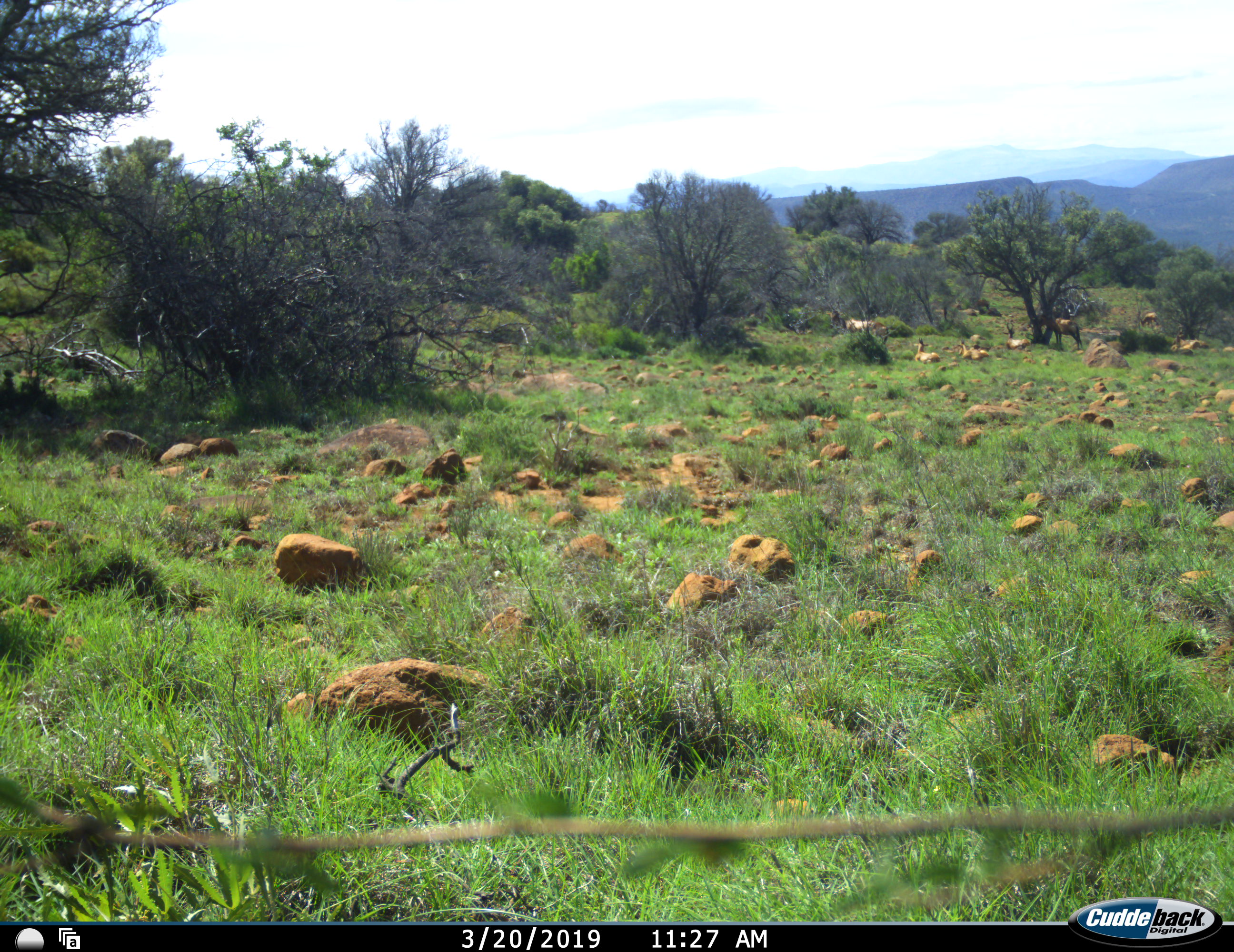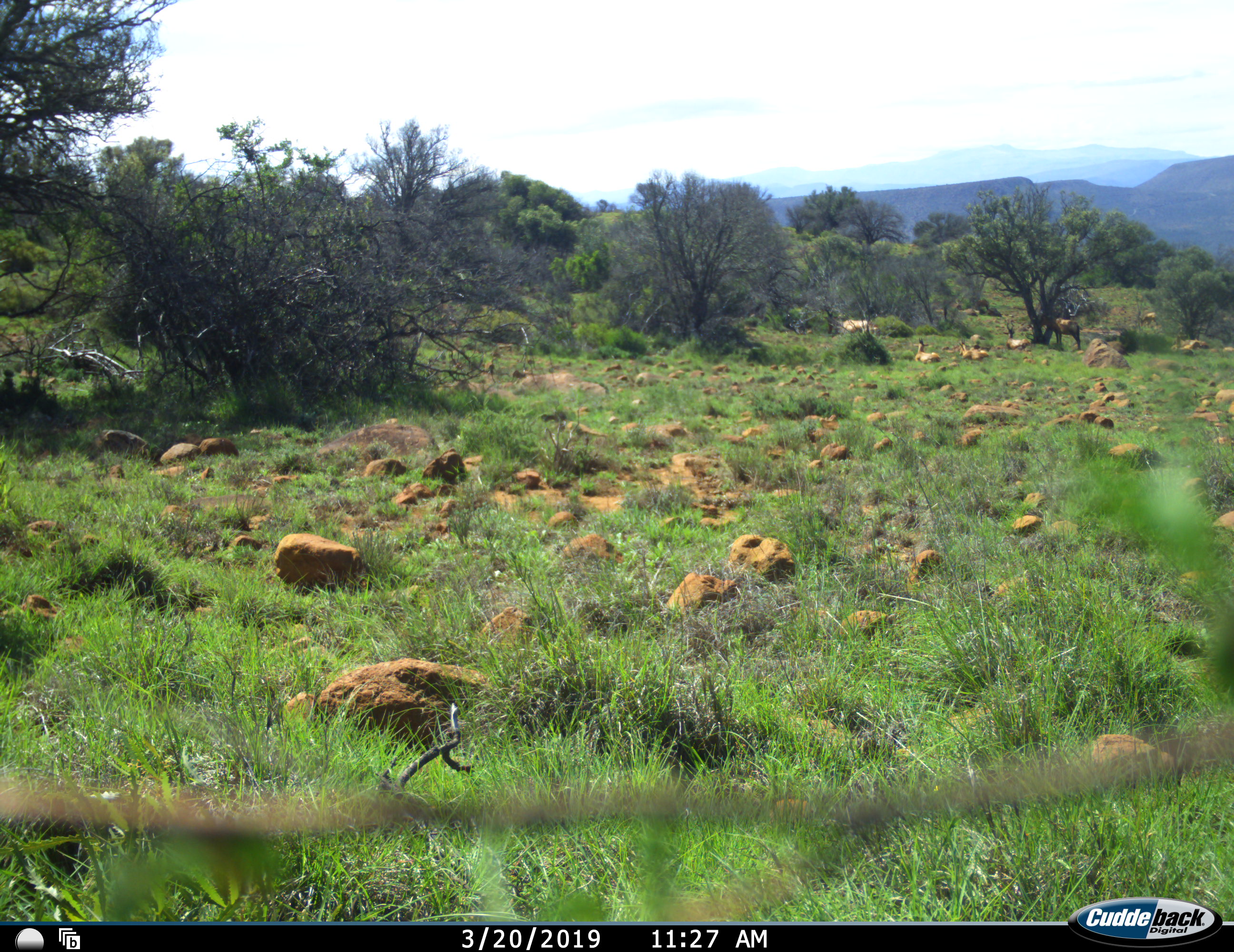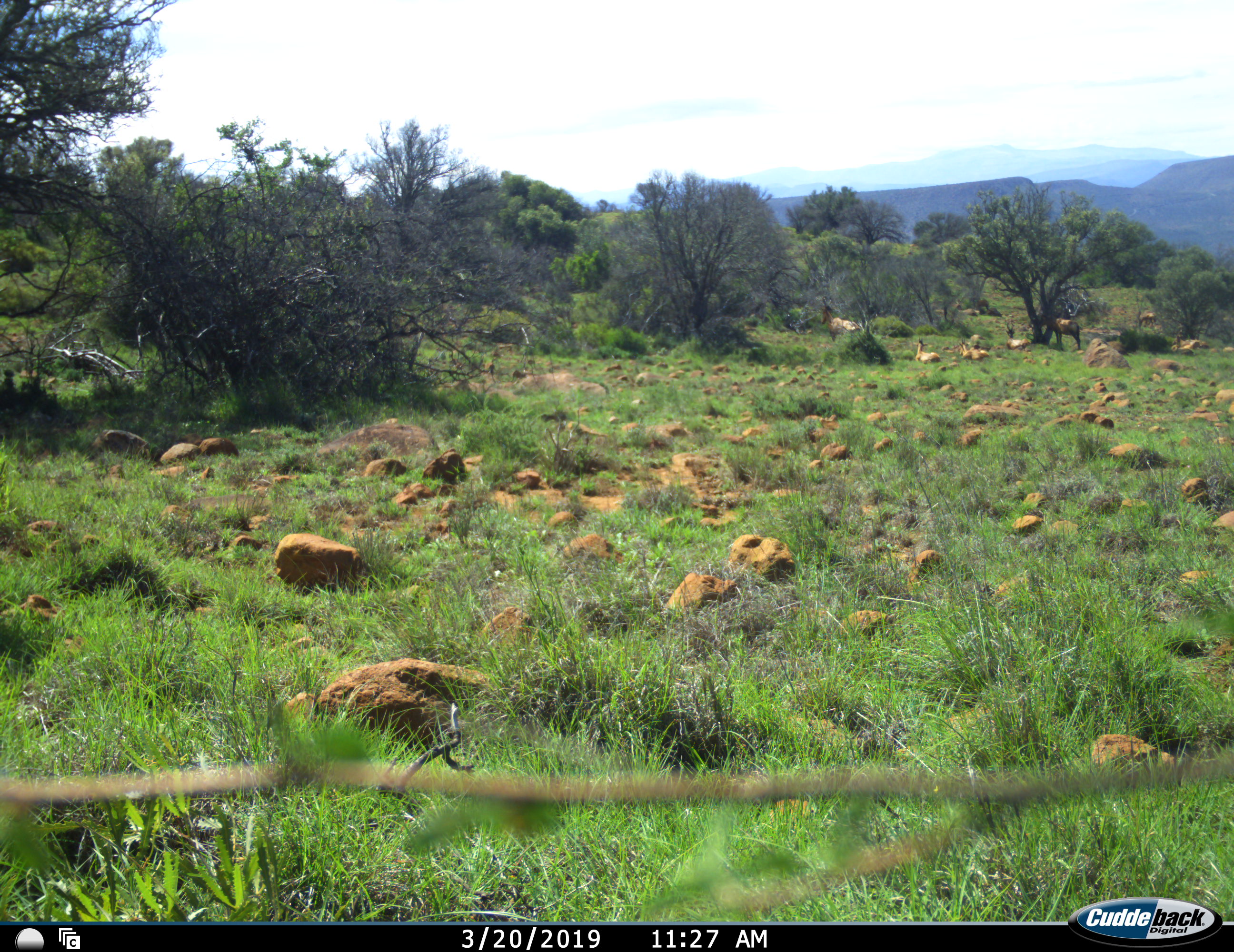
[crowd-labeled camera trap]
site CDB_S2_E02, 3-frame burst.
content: unidentified animal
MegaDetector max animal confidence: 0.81